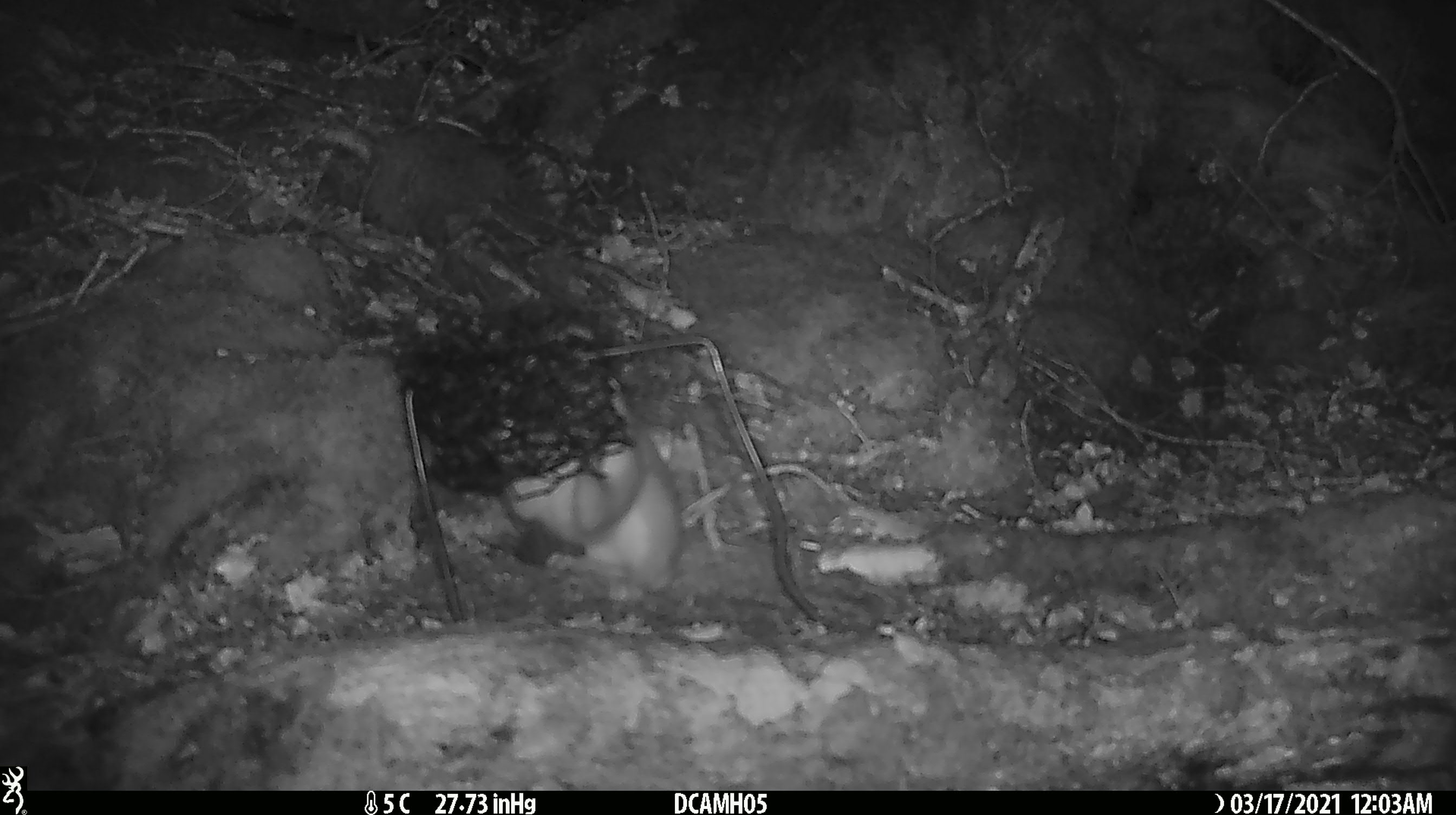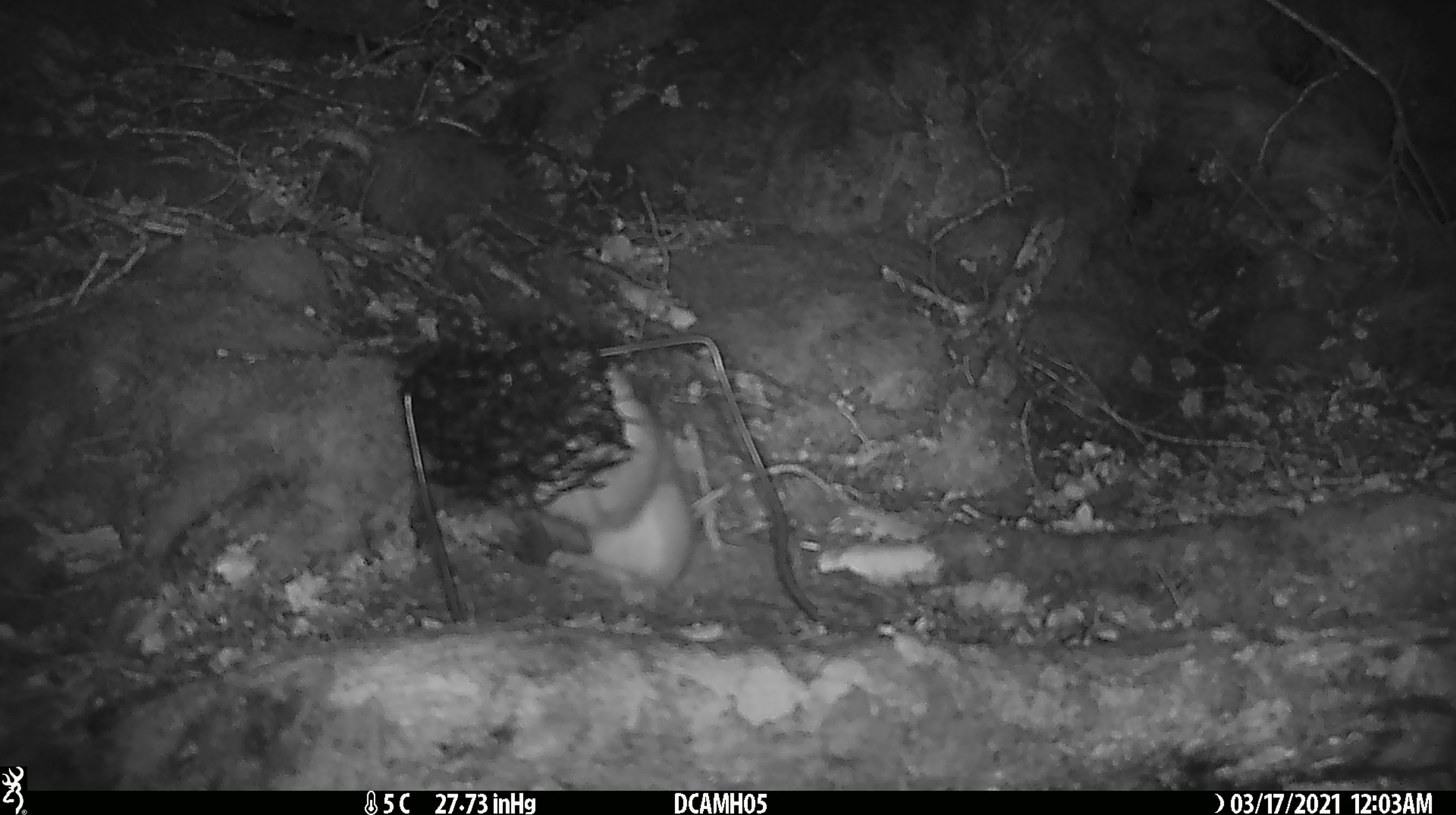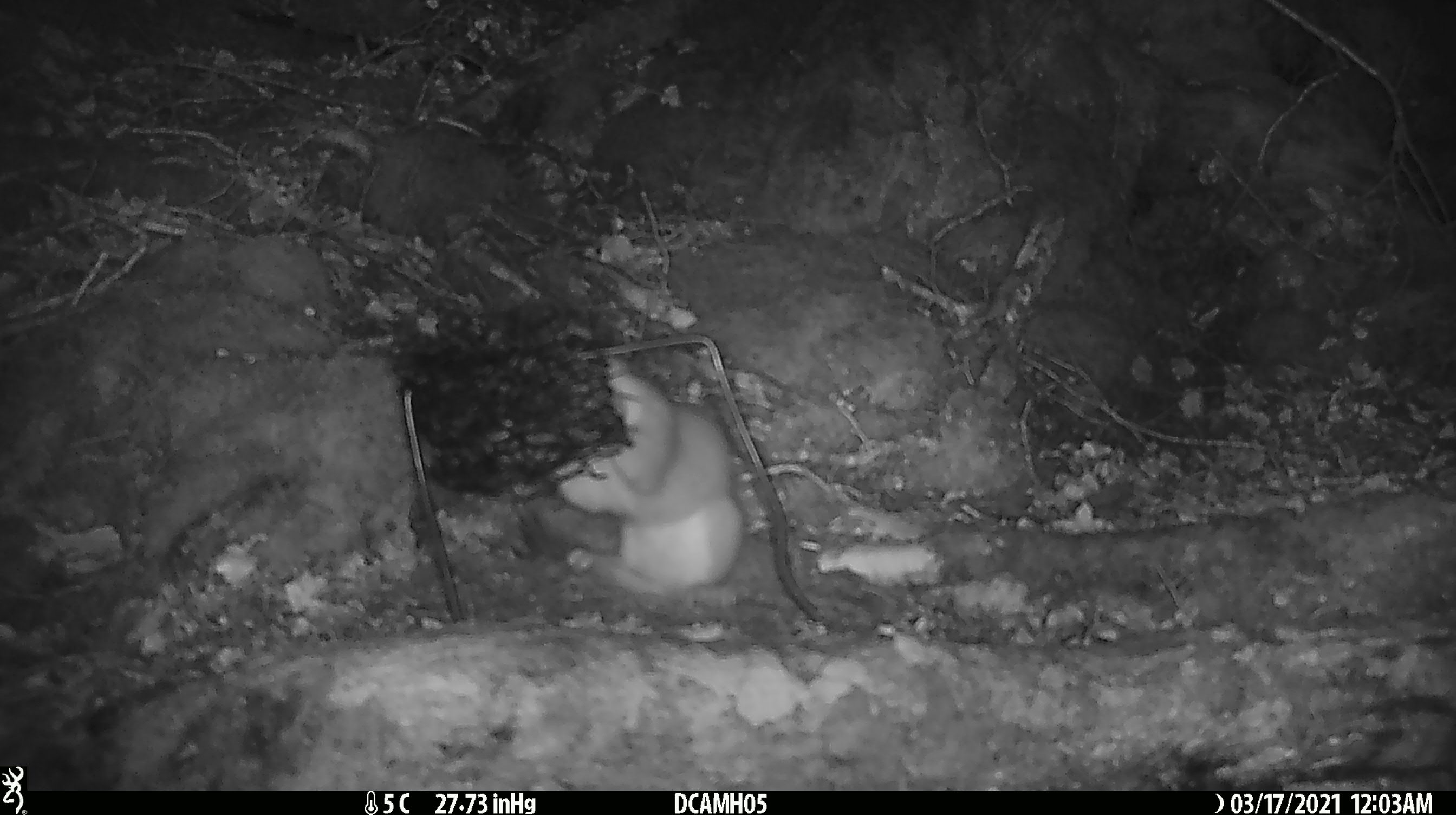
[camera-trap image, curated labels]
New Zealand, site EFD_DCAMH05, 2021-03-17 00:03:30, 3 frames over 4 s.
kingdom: Animalia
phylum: Chordata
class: Mammalia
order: Carnivora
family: Mustelidae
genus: Mustela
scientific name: Mustela erminea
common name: stoat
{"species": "stoat (Mustela erminea)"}